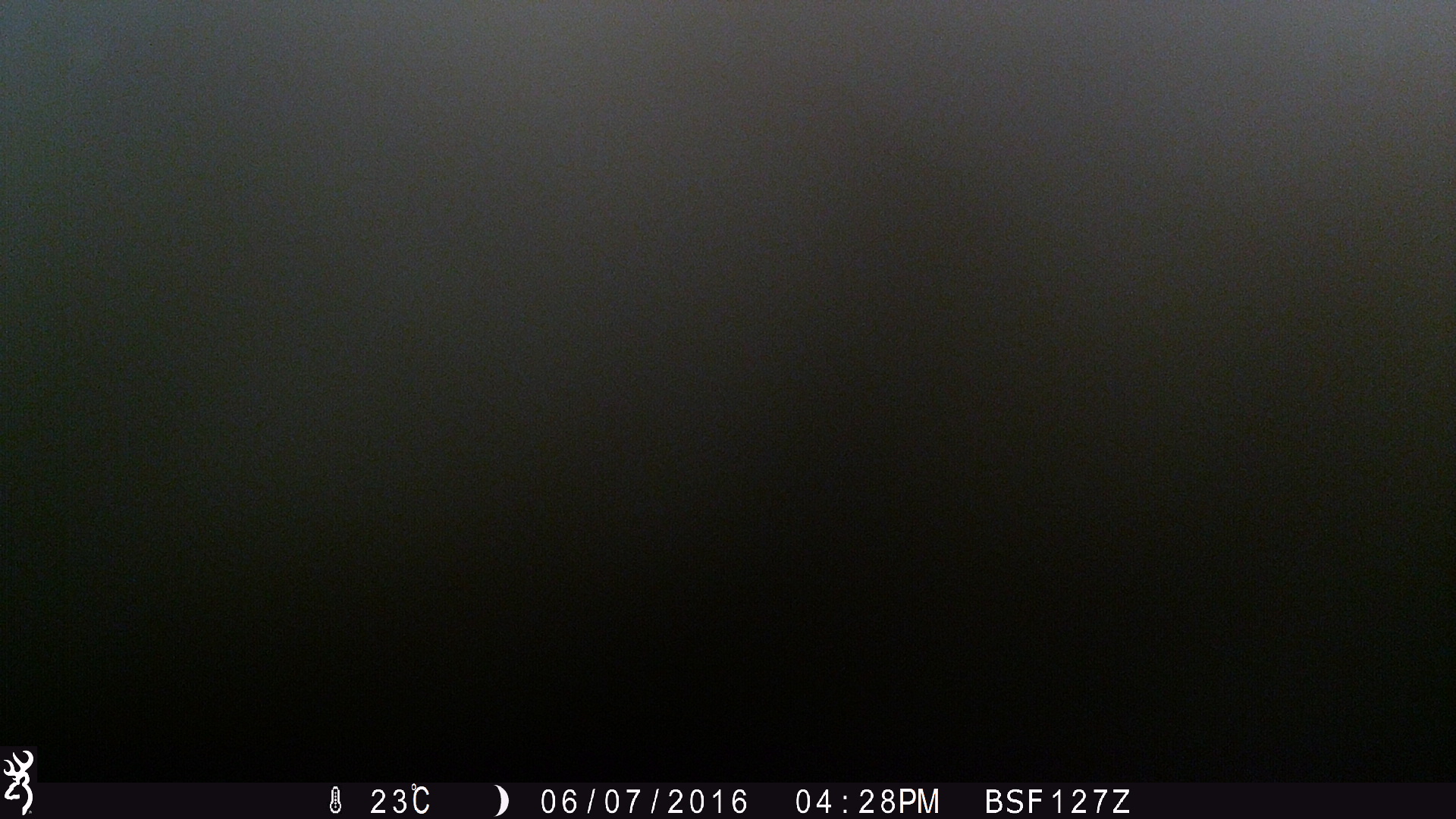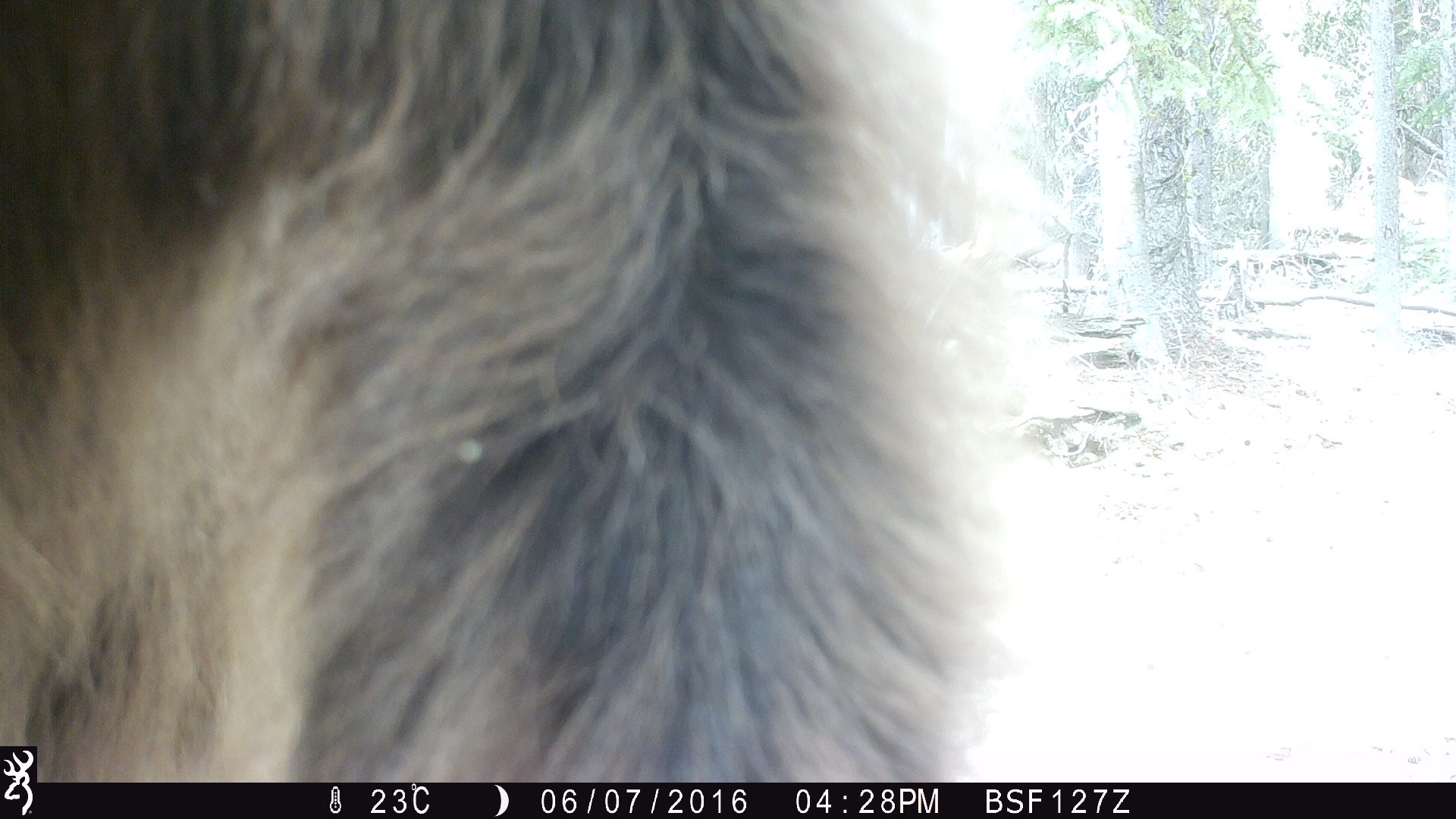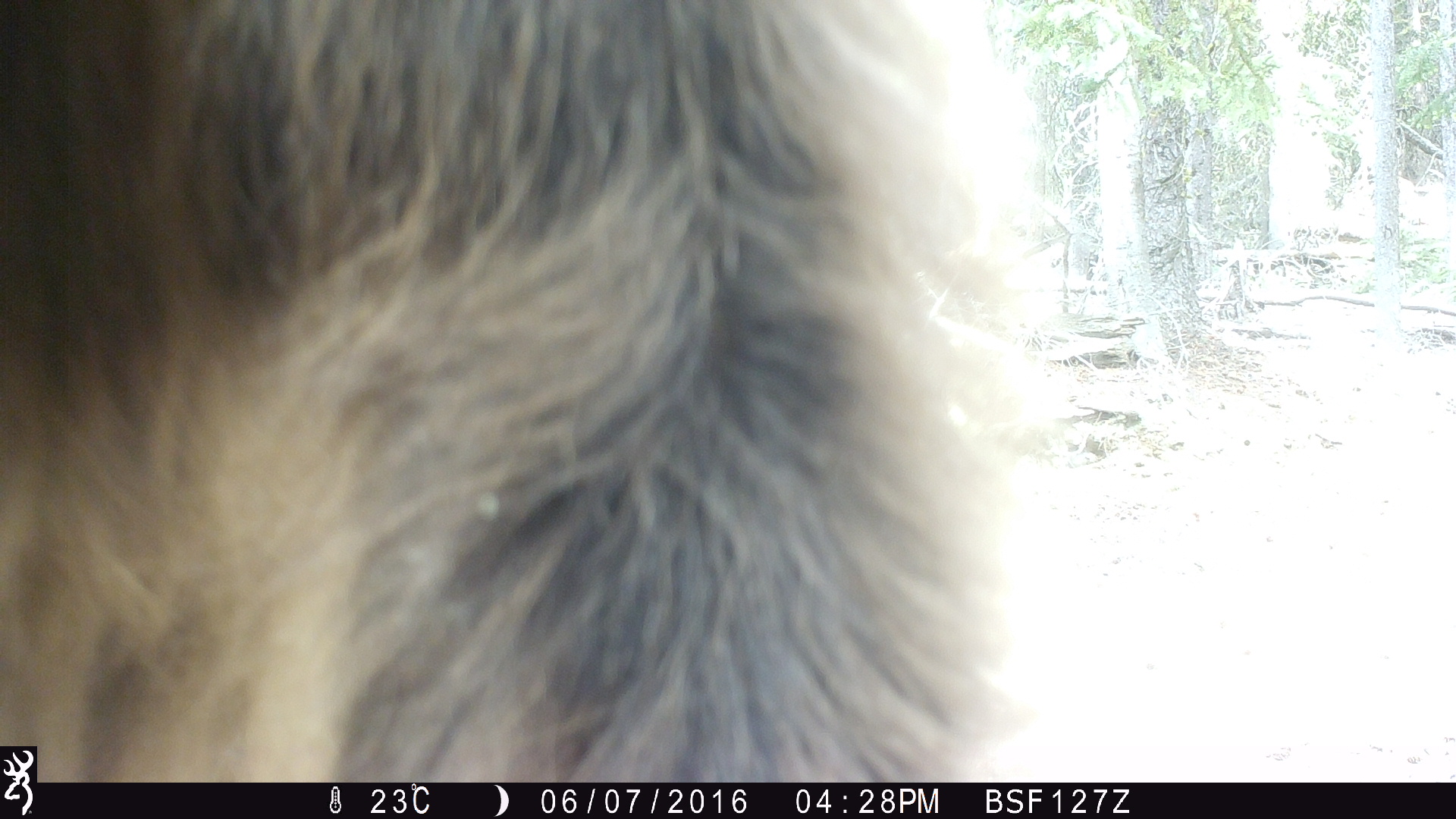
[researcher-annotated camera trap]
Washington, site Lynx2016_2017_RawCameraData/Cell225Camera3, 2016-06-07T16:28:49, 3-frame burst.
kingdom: Animalia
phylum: Chordata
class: Mammalia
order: Carnivora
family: Ursidae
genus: Ursus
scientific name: Ursus americanus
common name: american black bear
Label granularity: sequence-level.